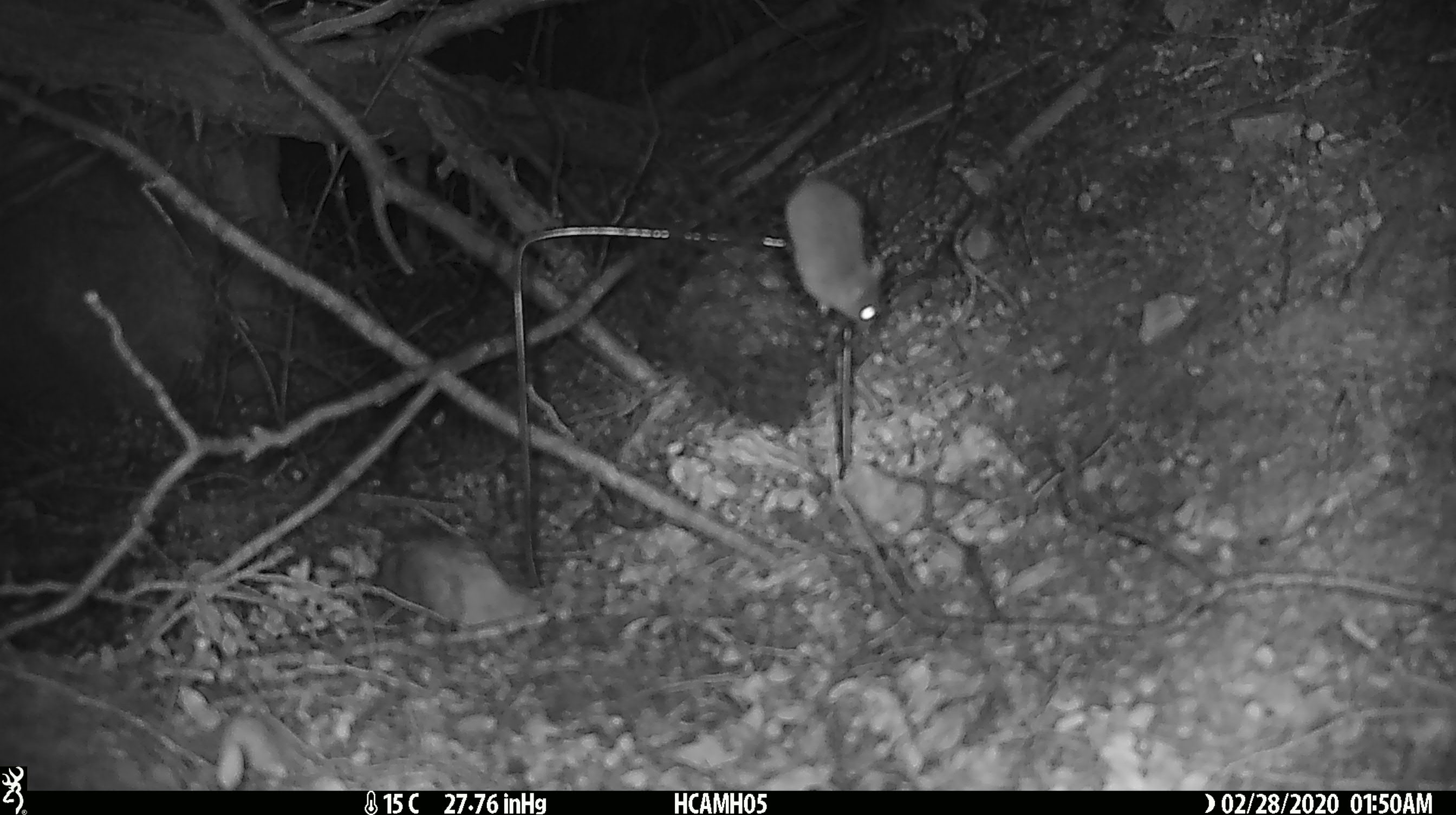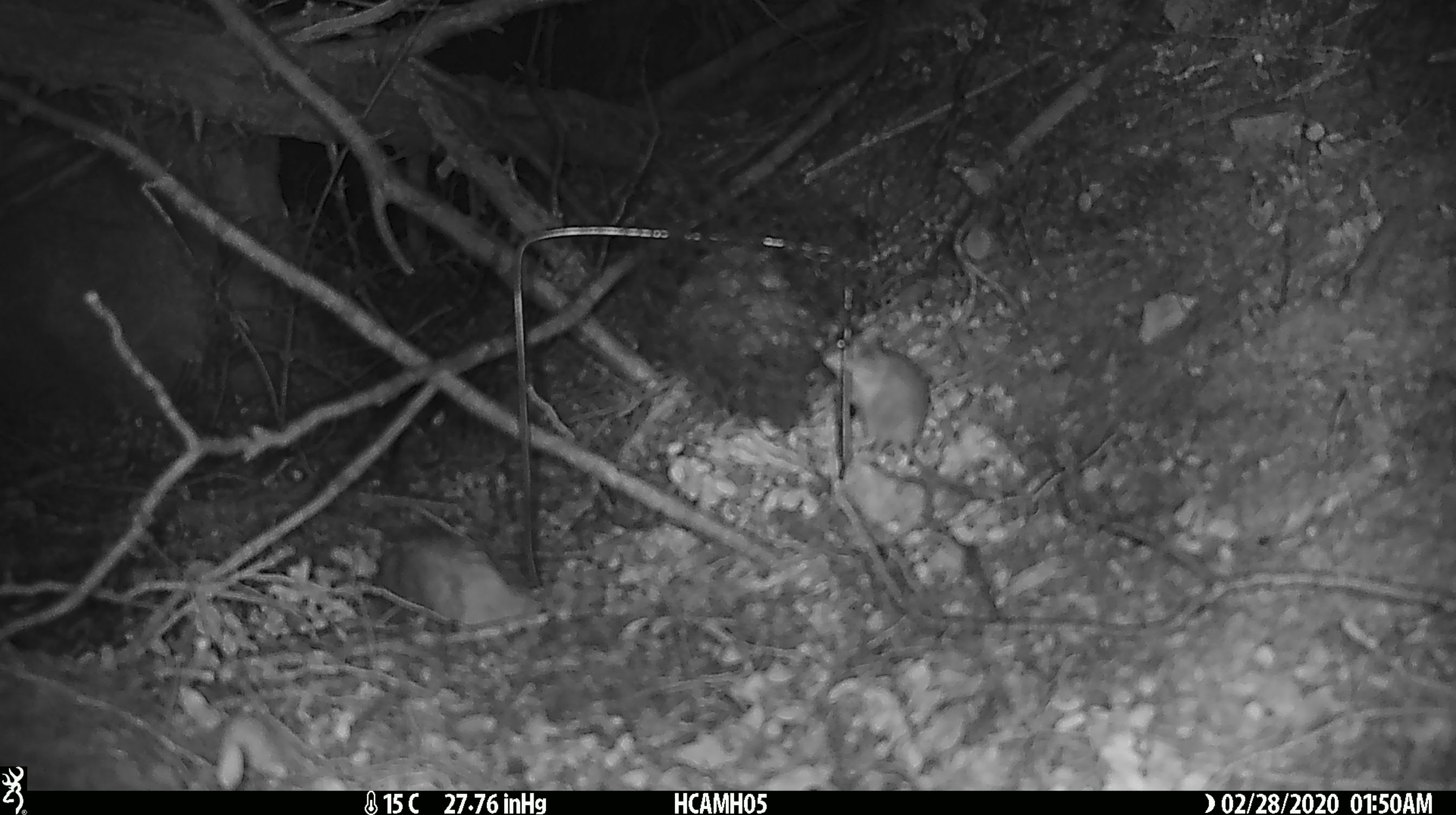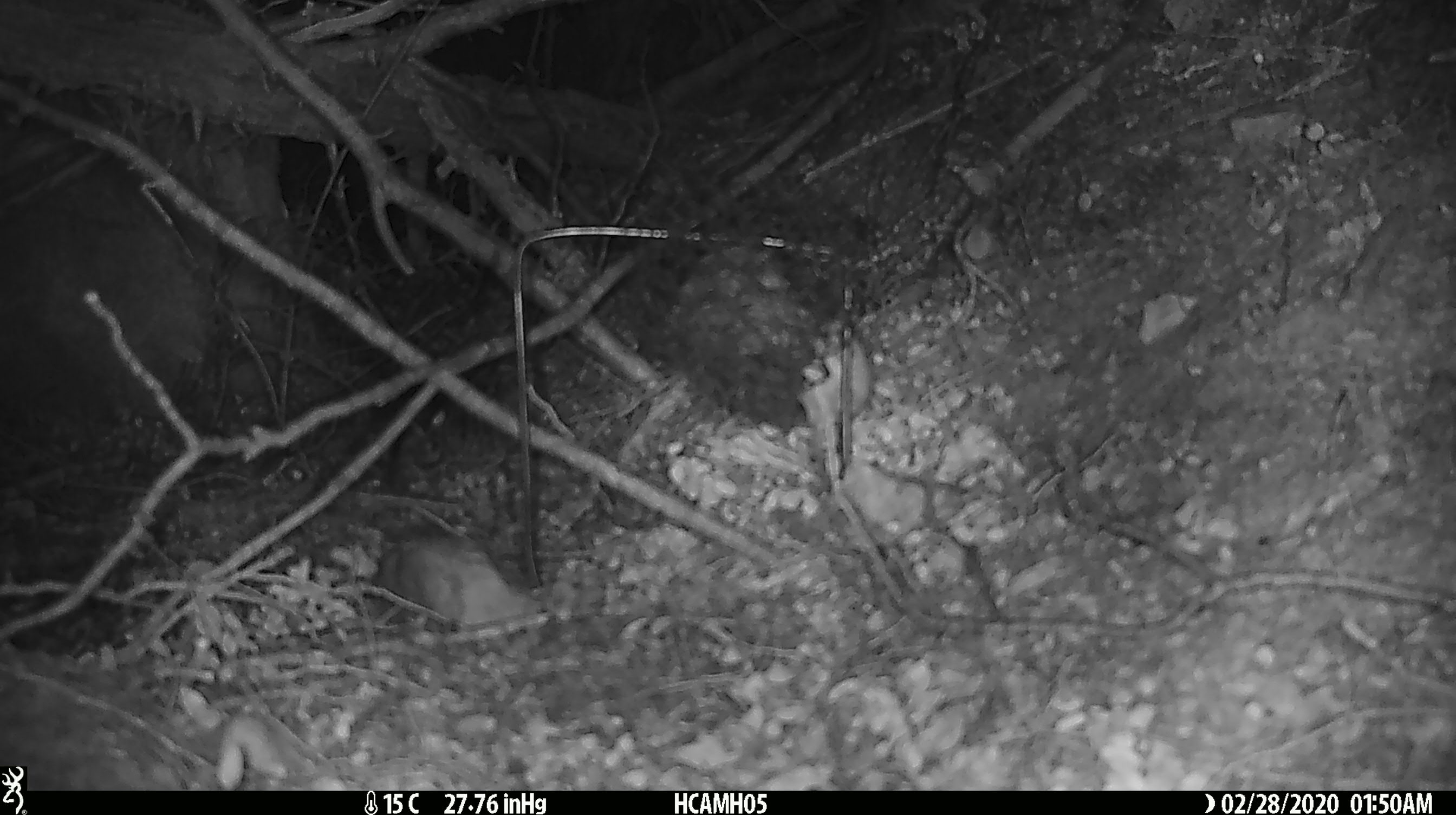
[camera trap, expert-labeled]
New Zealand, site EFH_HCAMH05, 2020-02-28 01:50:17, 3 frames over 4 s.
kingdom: Animalia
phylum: Chordata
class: Mammalia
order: Rodentia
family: Muridae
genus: Mus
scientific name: Mus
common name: mouse